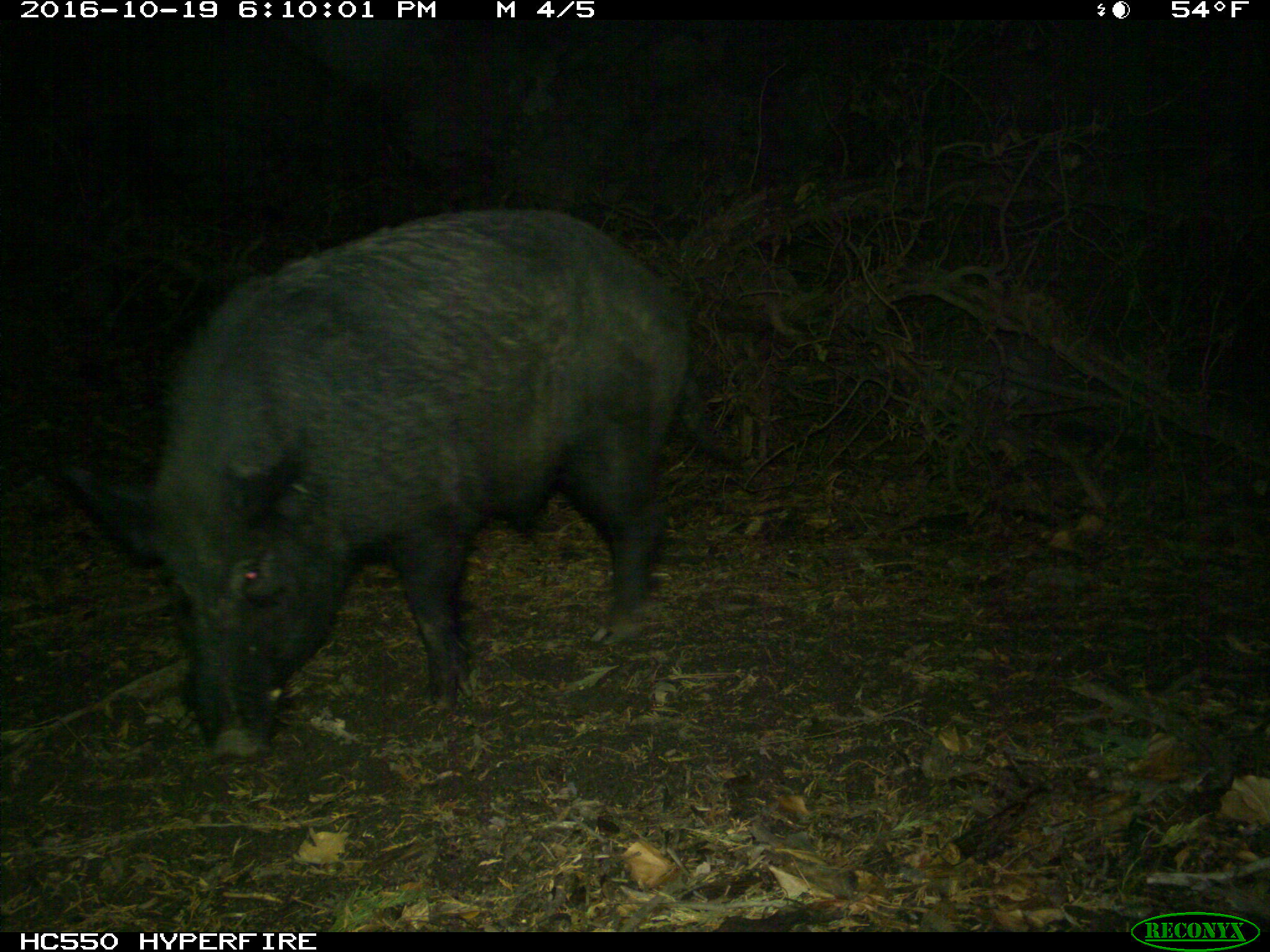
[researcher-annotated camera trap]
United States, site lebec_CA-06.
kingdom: Animalia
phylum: Chordata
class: Mammalia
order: Artiodactyla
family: Suidae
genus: Sus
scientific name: Sus scrofa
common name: wild boar